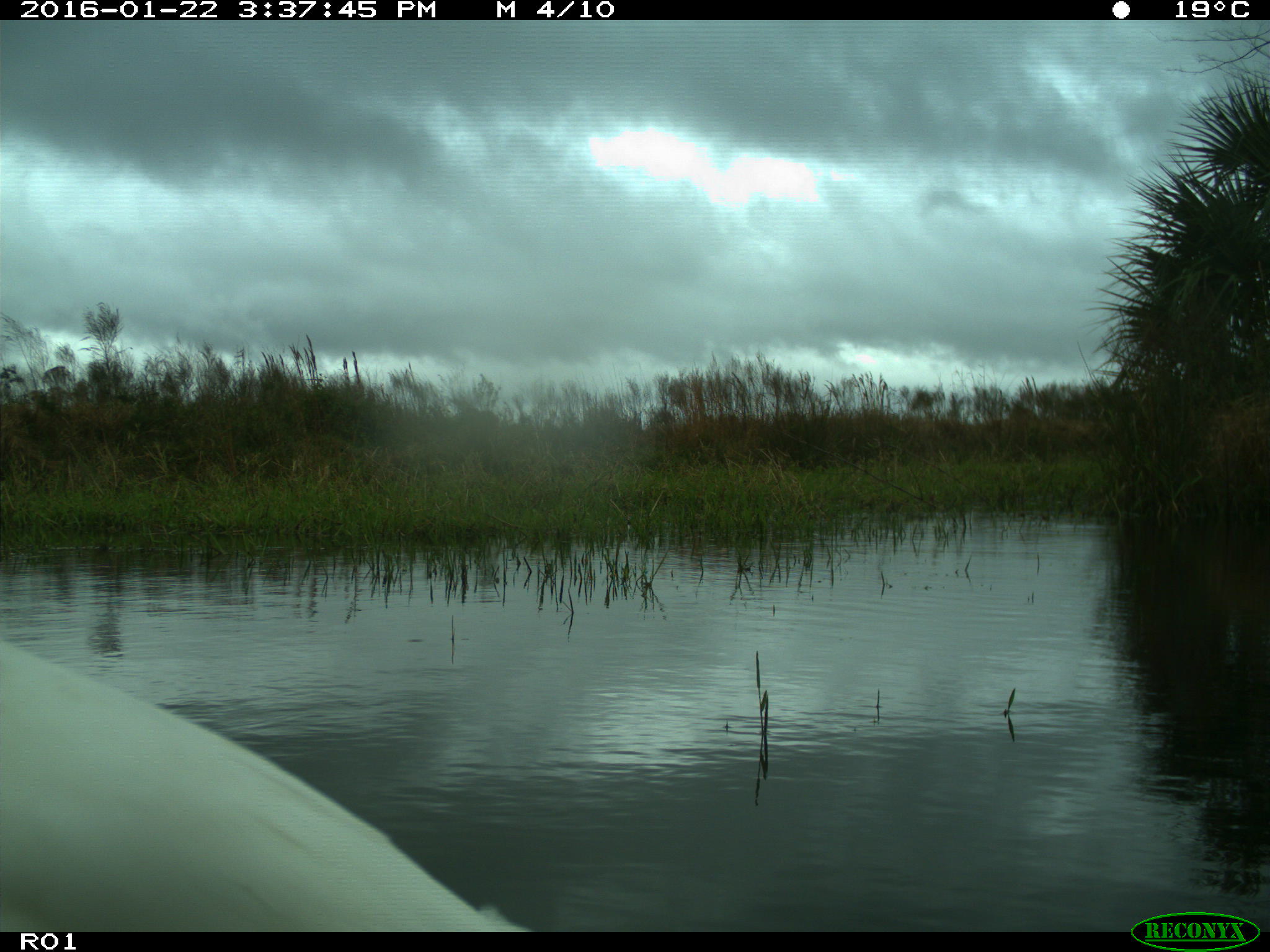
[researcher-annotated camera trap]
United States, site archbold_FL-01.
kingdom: Animalia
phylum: Chordata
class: Aves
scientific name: Aves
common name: birds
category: unidentified bird